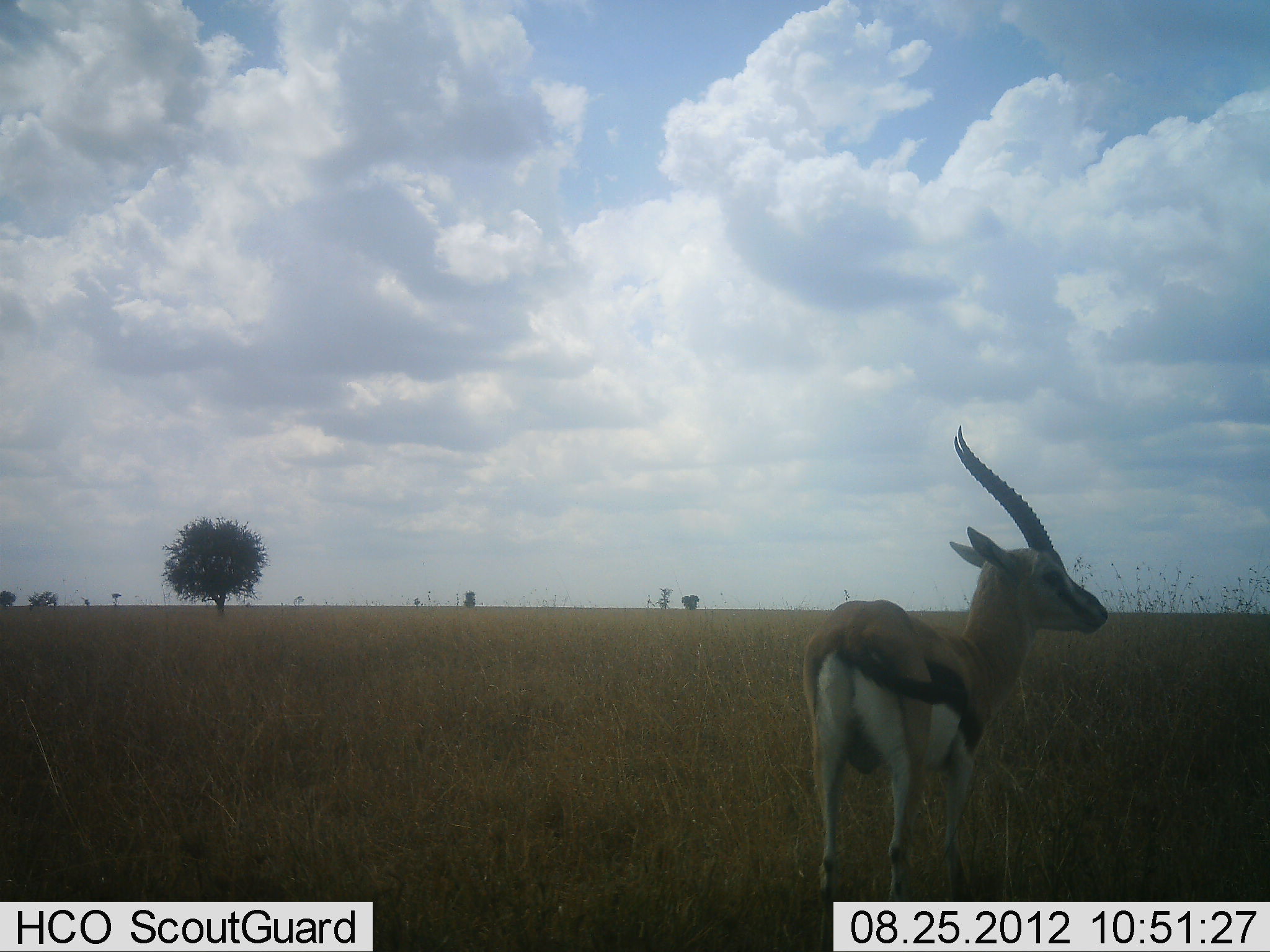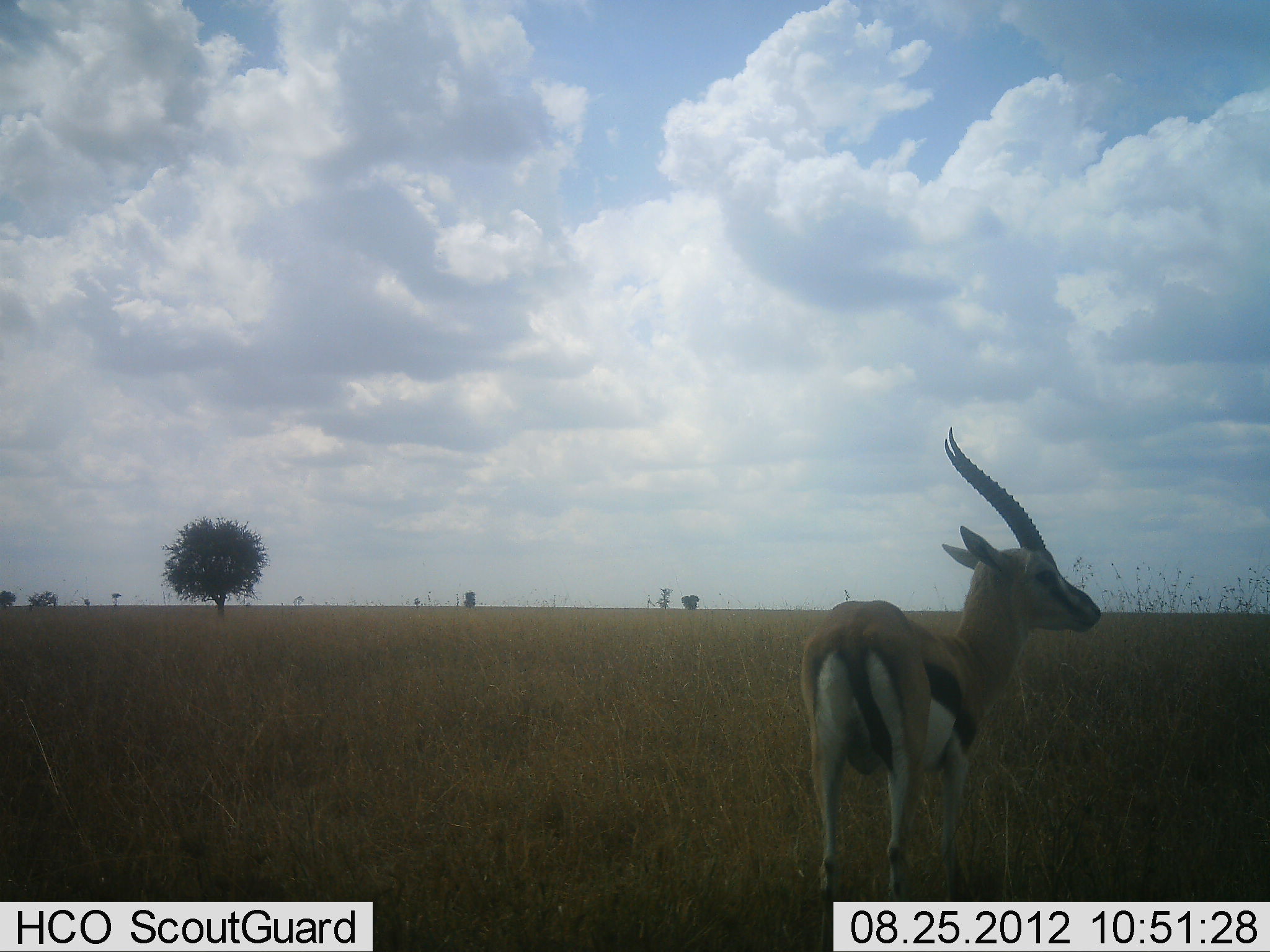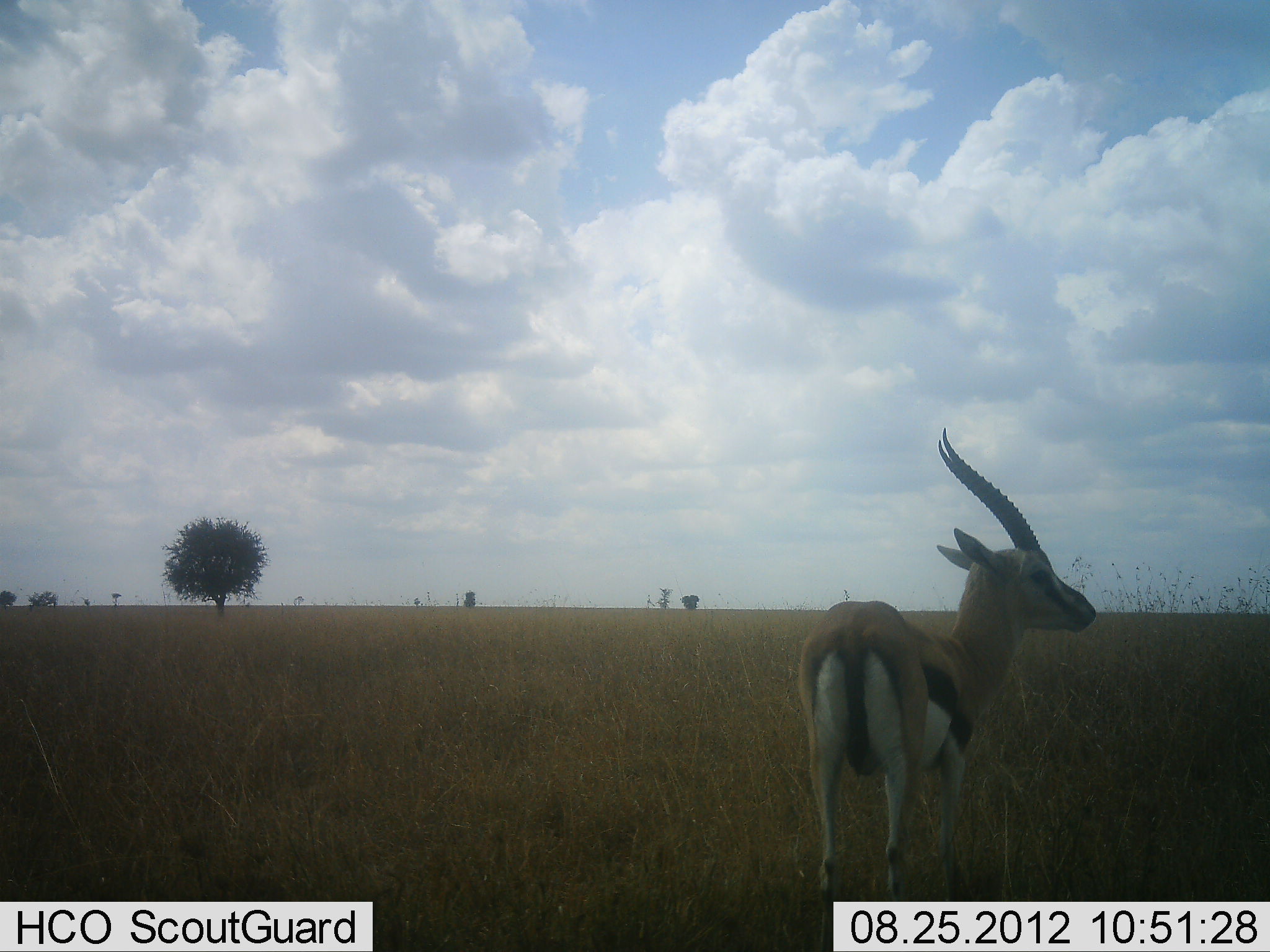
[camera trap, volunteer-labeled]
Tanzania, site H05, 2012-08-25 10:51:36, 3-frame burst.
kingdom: Animalia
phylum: Chordata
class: Mammalia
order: Artiodactyla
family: Bovidae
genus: Eudorcas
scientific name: Eudorcas thomsonii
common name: thomson's gazelle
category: gazellethomsons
Gazellethomsons (thomson's gazelle) (Eudorcas thomsonii), count 1. Behavior (volunteer vote fractions): standing 100%, resting 0%, moving 0%, interacting 0%. Young present (vote fraction): 0%. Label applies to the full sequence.